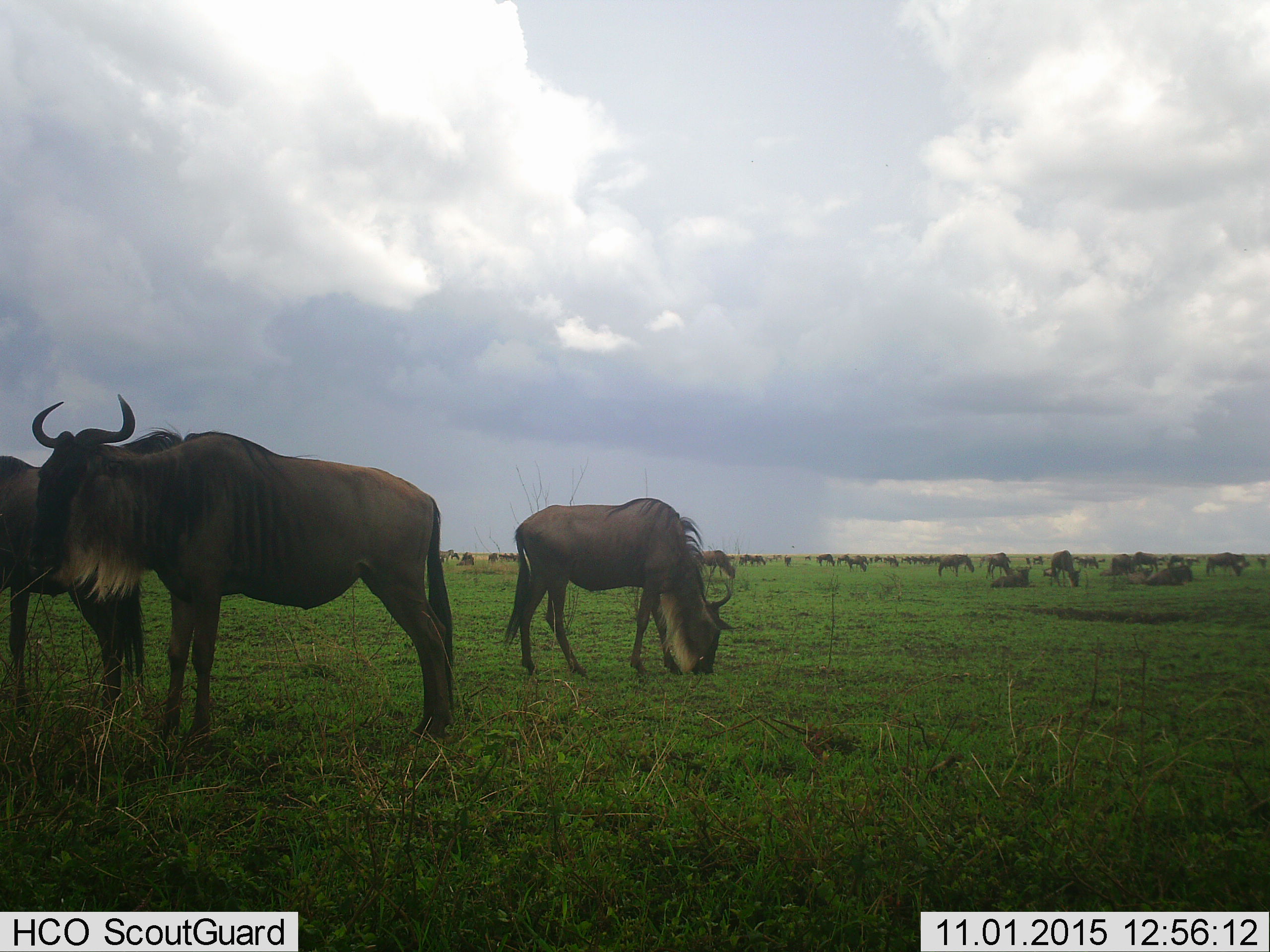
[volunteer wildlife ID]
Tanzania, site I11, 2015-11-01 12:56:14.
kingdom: Animalia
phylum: Chordata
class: Mammalia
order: Artiodactyla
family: Bovidae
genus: Connochaetes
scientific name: Connochaetes taurinus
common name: blue wildebeest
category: wildebeest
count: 11-50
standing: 60%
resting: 40%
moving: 20%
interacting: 0%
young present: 10%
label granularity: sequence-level